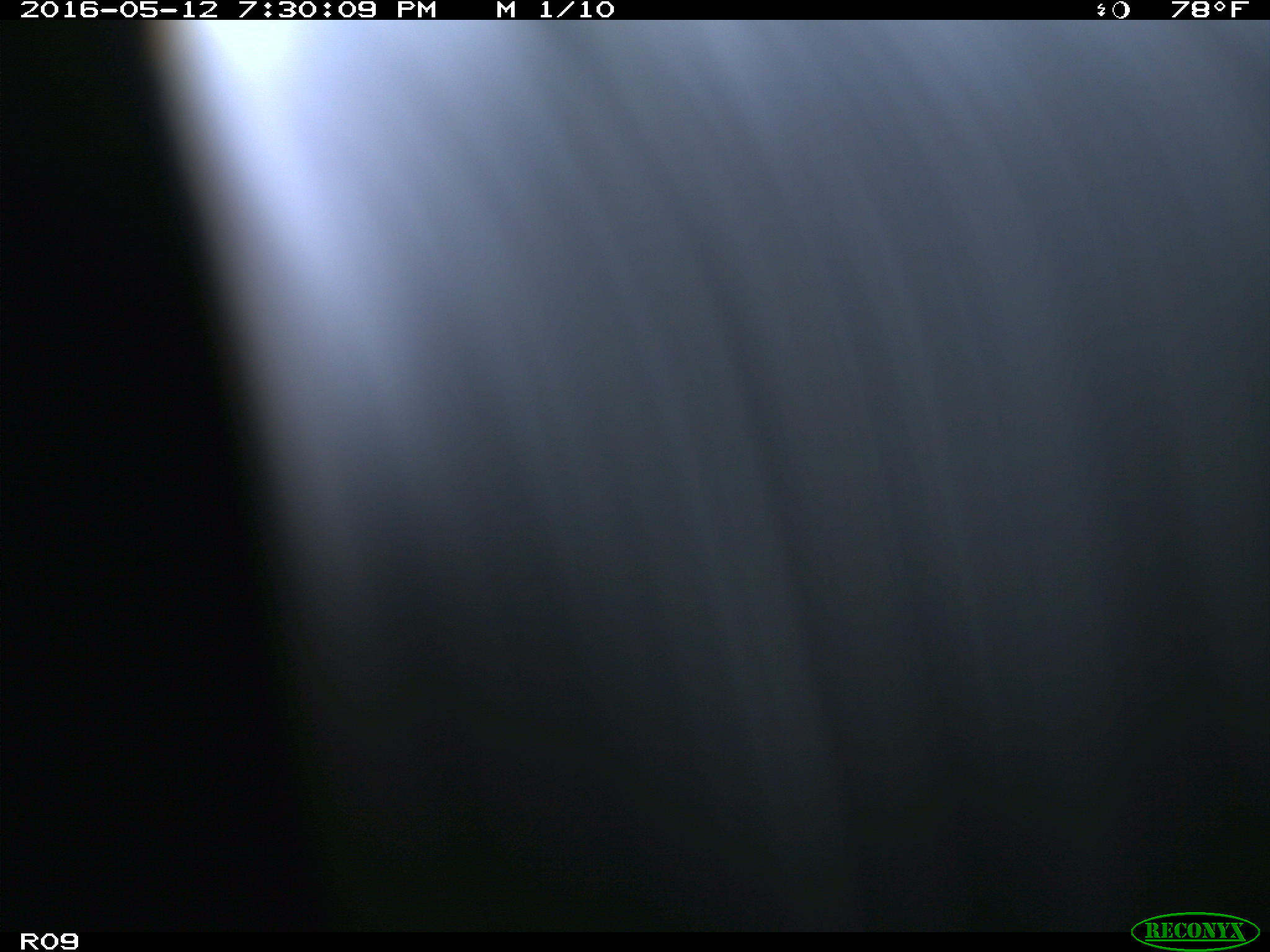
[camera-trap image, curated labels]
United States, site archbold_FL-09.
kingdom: Animalia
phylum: Chordata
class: Mammalia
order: Artiodactyla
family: Bovidae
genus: Bos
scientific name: Bos taurus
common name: domestic cow